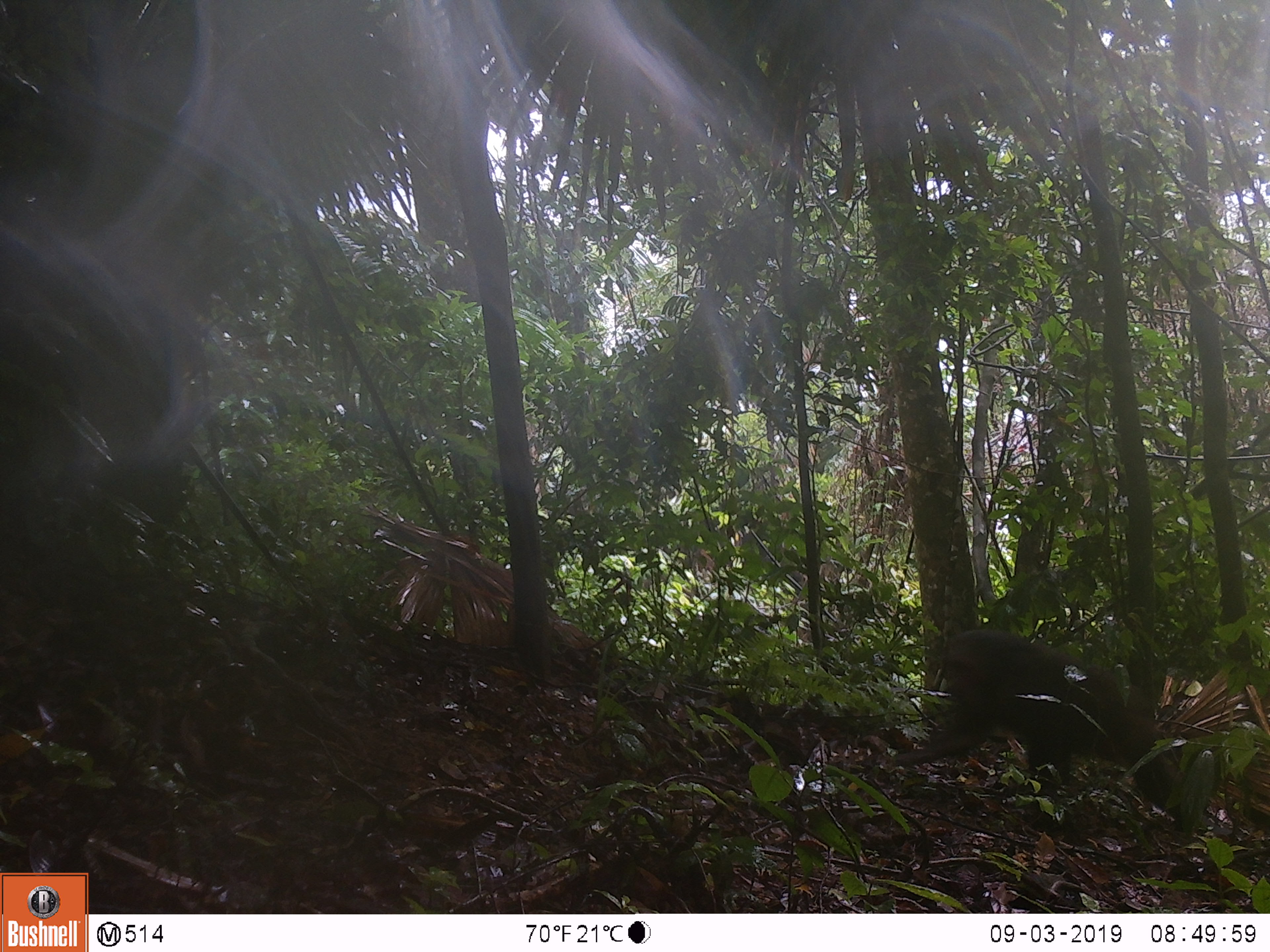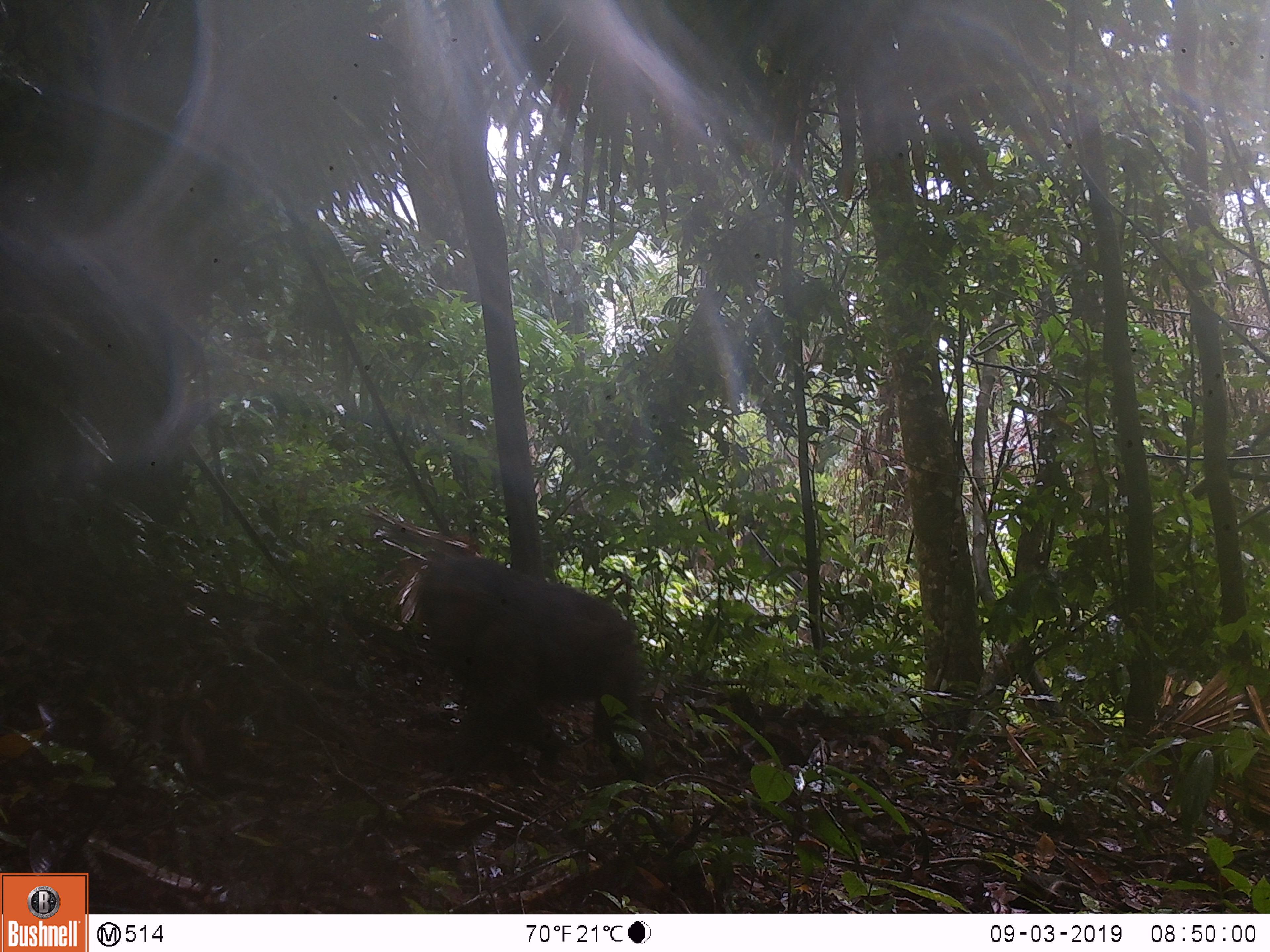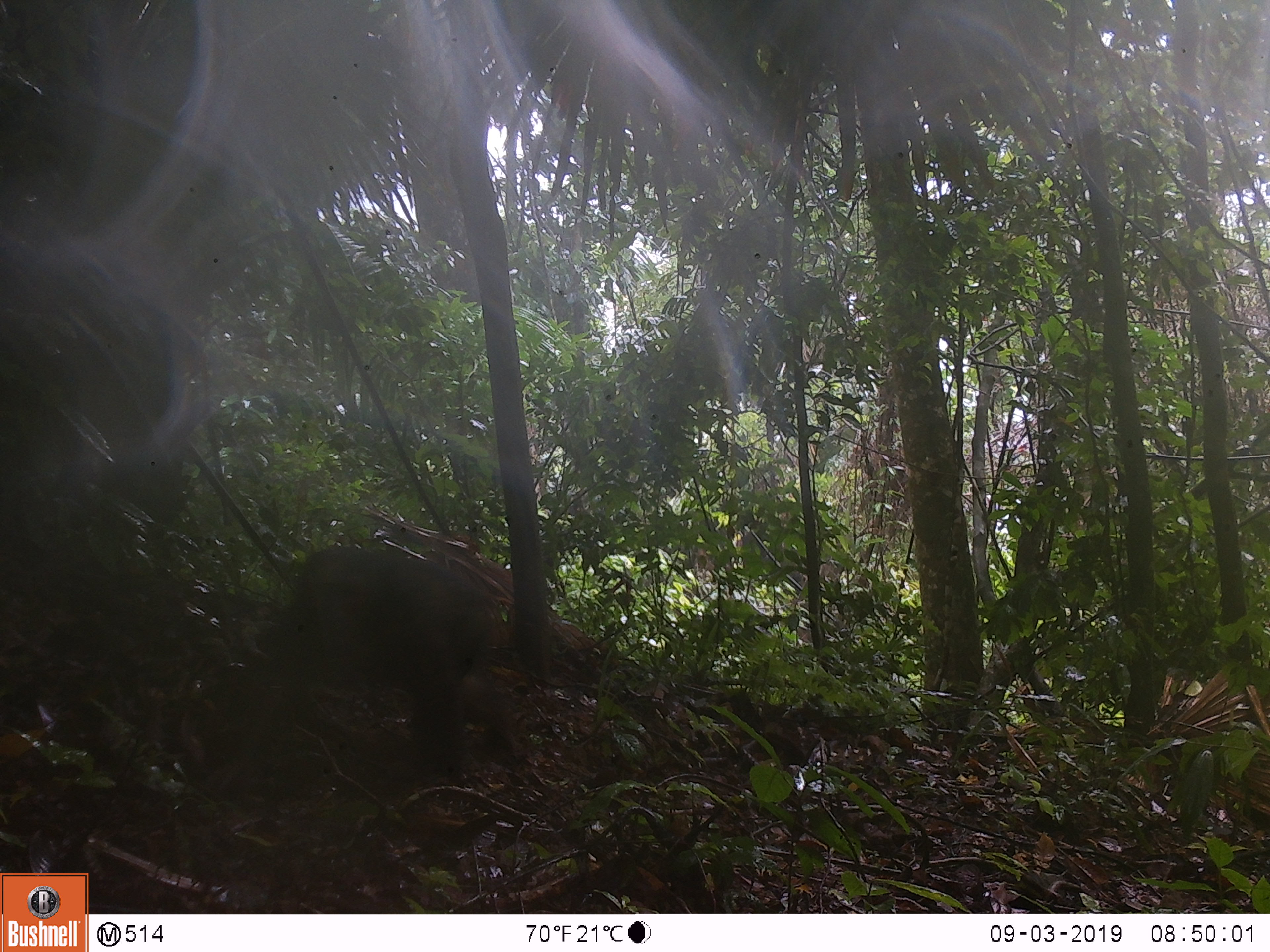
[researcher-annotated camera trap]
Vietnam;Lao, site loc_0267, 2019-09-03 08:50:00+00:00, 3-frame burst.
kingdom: Animalia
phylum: Chordata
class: Mammalia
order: Primates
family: Cercopithecidae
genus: Macaca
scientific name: Macaca arctoides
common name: stump-tailed macaque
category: stump tailed macaque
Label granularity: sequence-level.